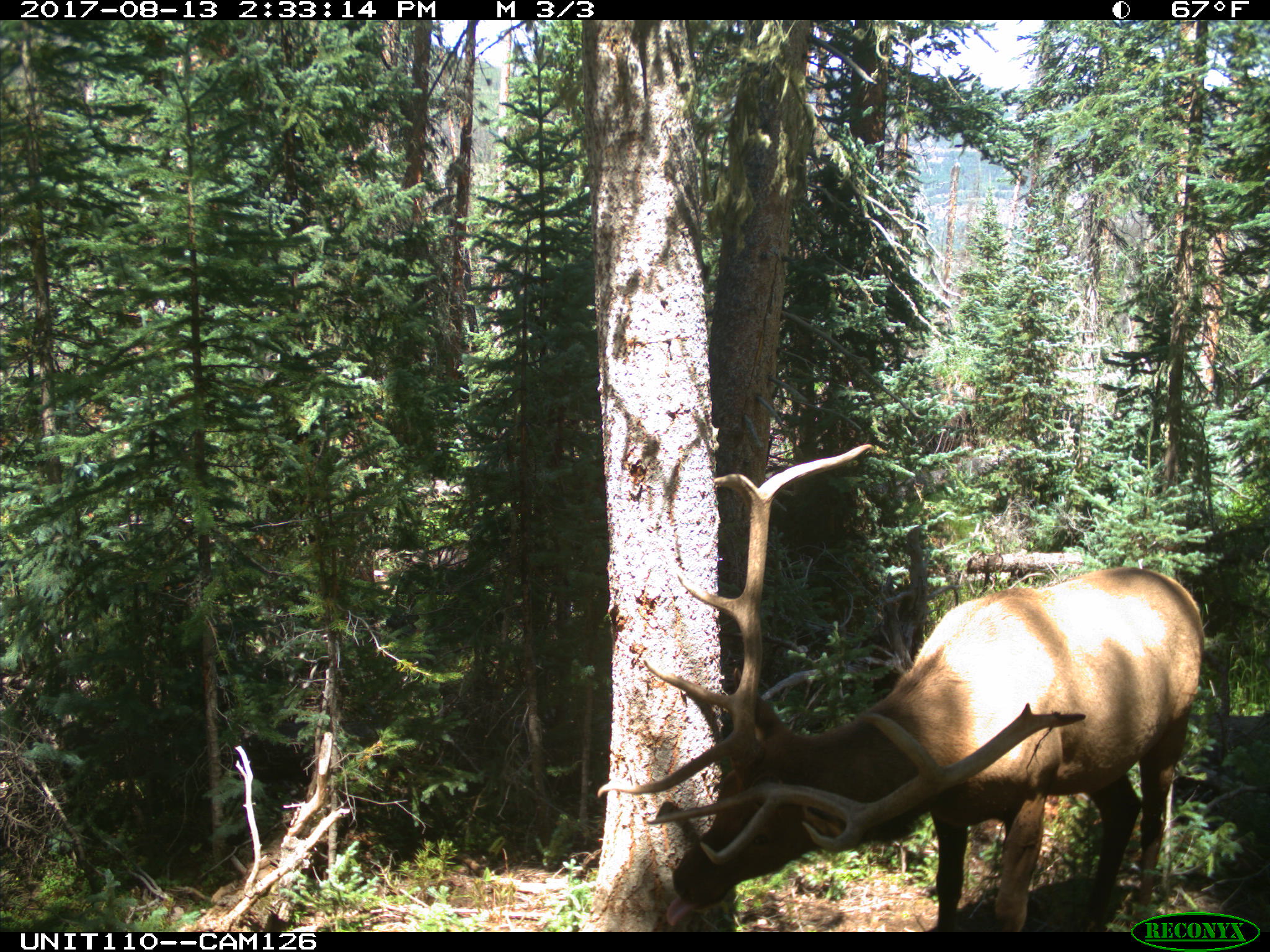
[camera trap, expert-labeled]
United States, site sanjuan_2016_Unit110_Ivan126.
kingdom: Animalia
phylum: Chordata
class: Mammalia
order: Artiodactyla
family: Cervidae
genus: Cervus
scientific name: Cervus elaphus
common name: red deer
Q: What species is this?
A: Cervus elaphus (red deer).